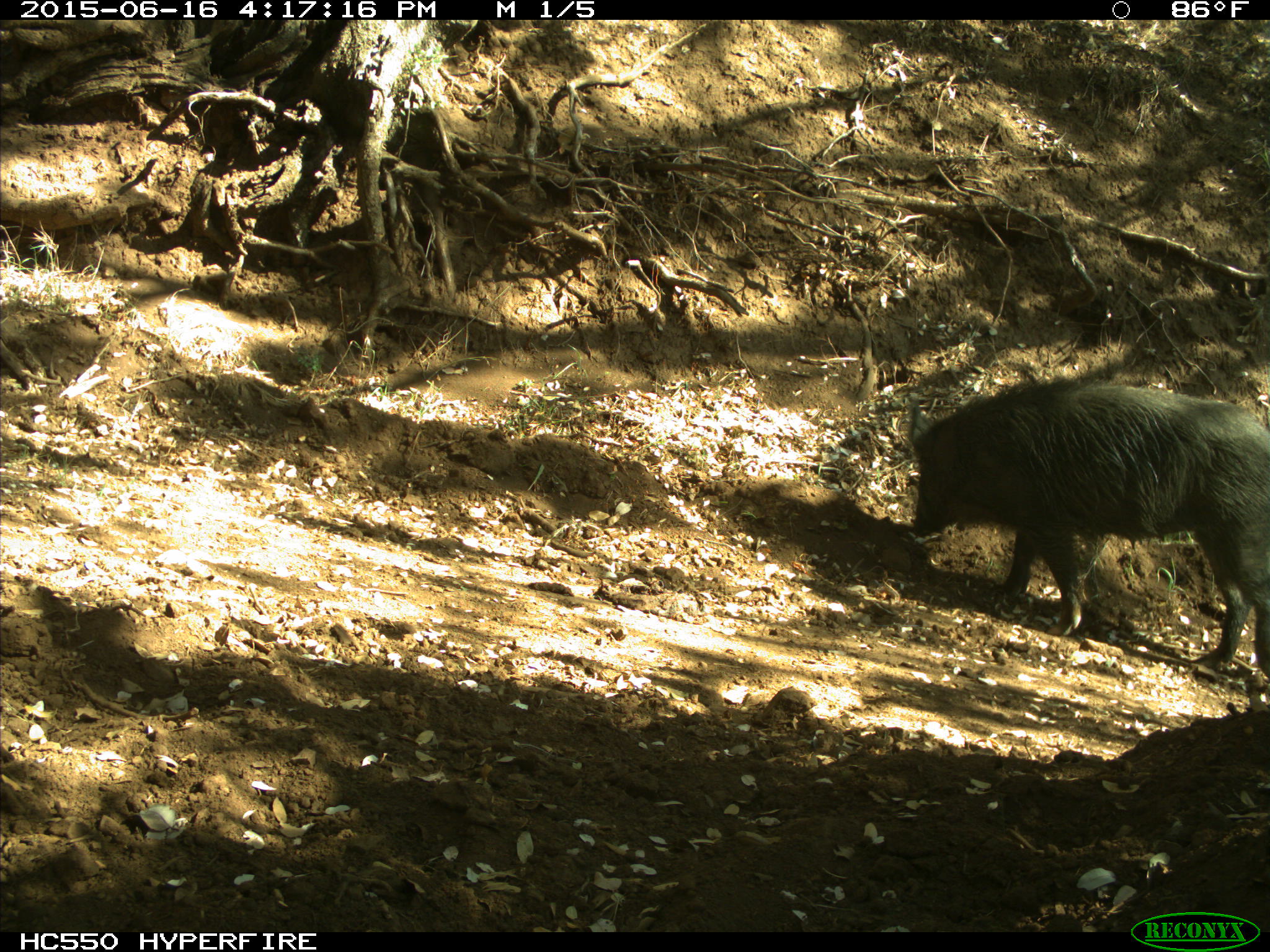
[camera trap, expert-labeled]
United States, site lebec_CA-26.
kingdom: Animalia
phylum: Chordata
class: Mammalia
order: Artiodactyla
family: Suidae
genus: Sus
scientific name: Sus scrofa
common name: wild boar